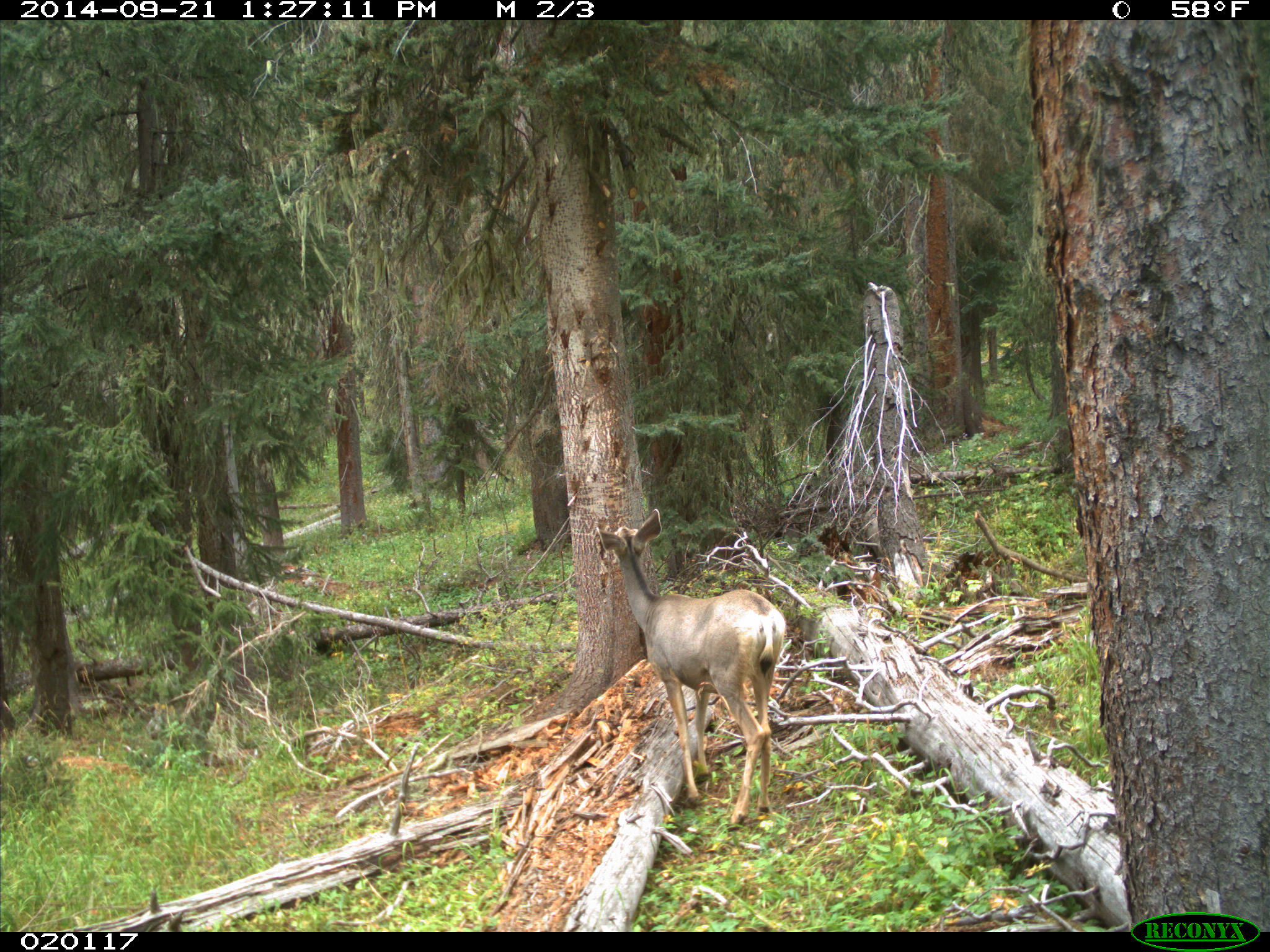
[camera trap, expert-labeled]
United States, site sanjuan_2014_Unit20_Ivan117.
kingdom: Animalia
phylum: Chordata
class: Mammalia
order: Artiodactyla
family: Cervidae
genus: Odocoileus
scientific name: Odocoileus hemionus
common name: mule deer